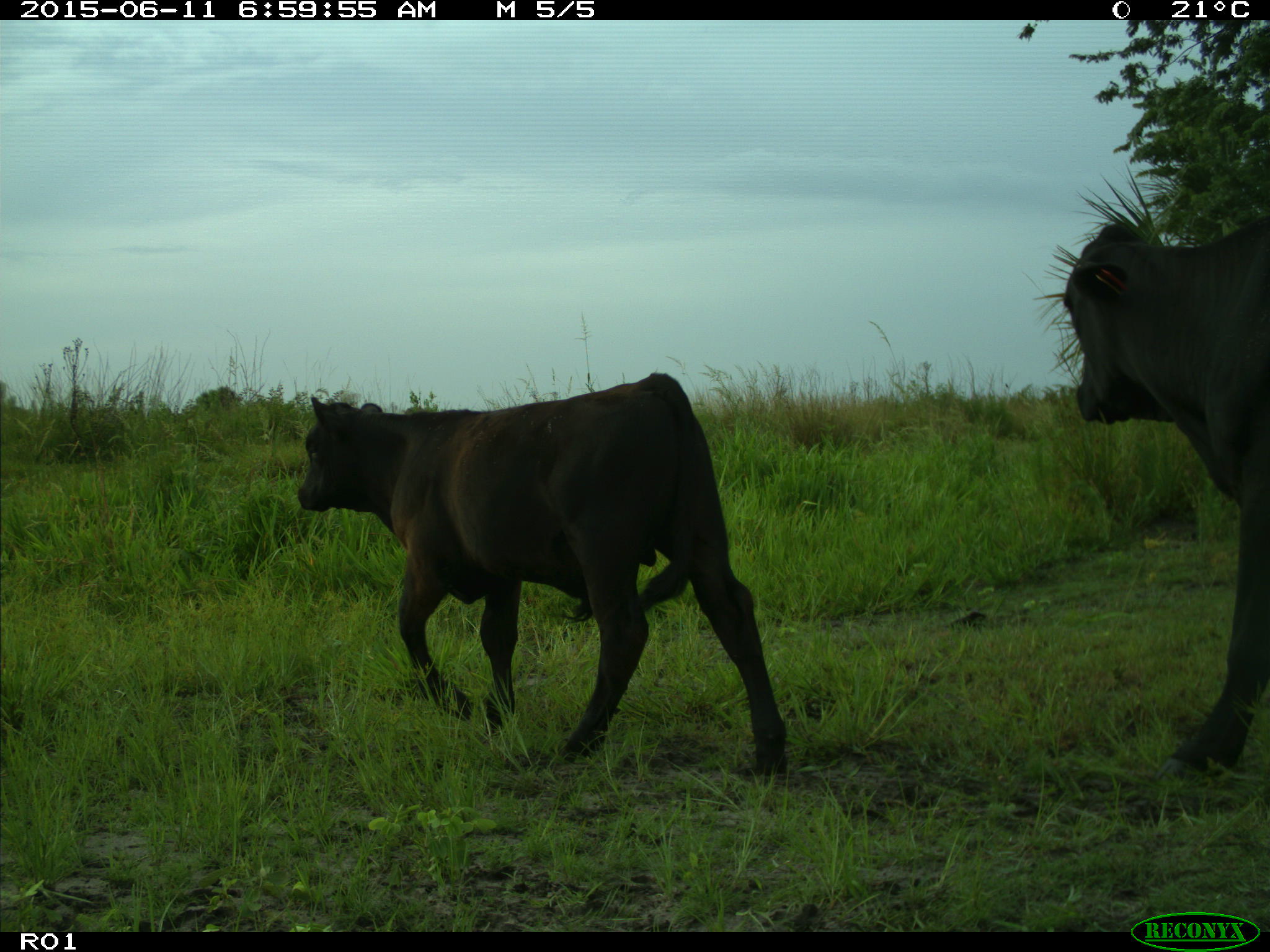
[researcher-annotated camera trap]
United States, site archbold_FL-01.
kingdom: Animalia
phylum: Chordata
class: Mammalia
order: Artiodactyla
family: Bovidae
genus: Bos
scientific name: Bos taurus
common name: domestic cow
Bos taurus (domestic cow).